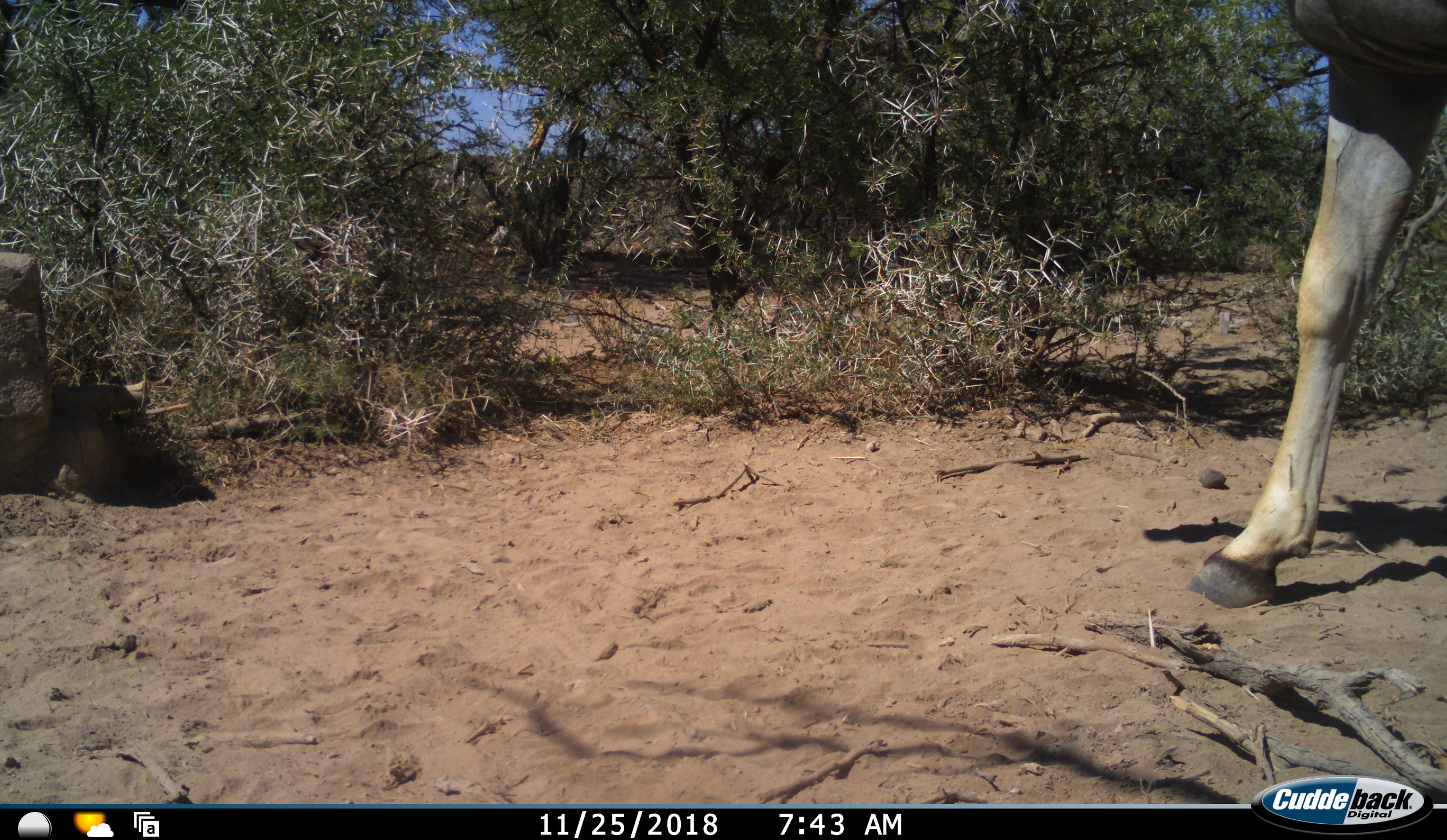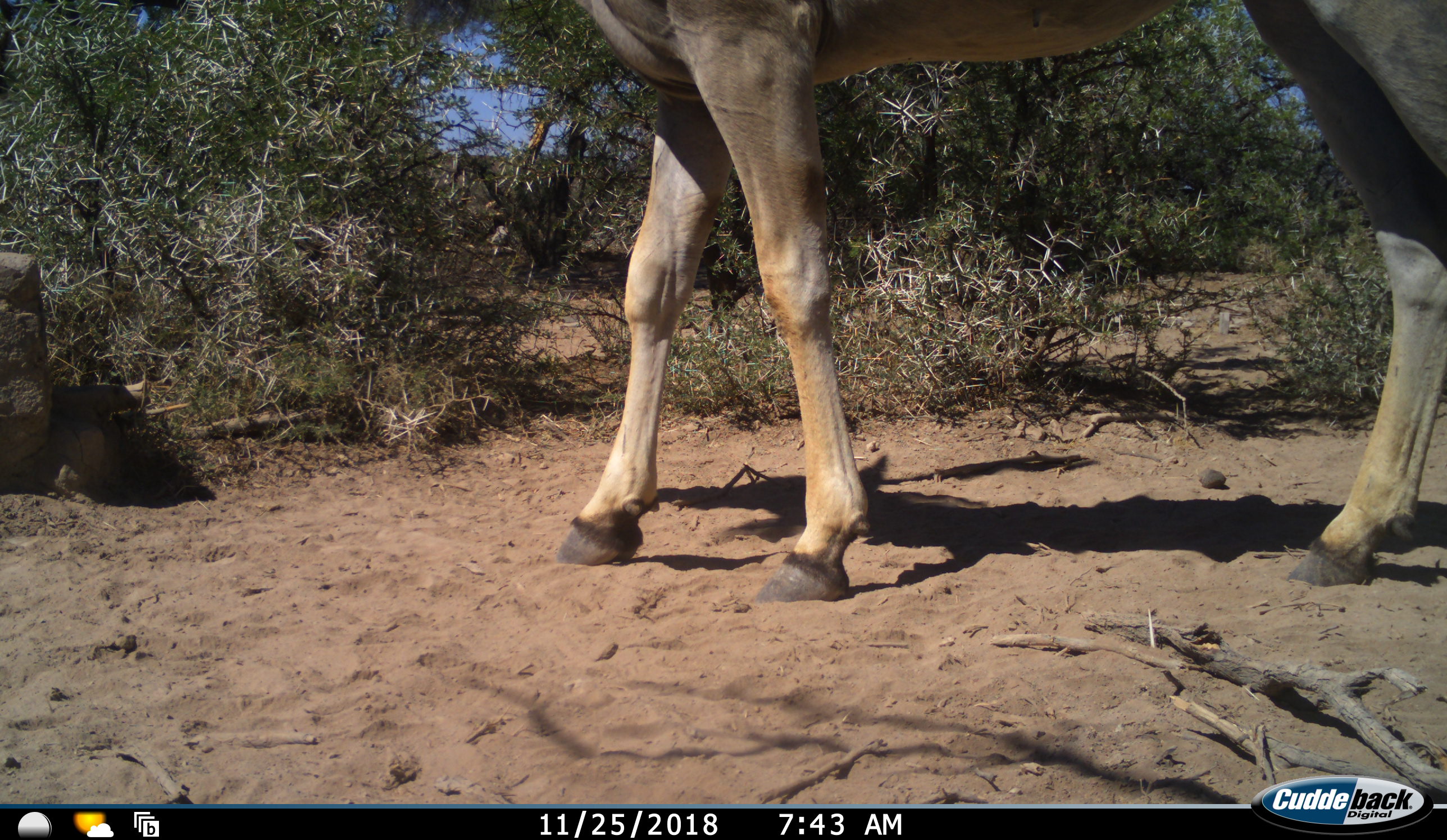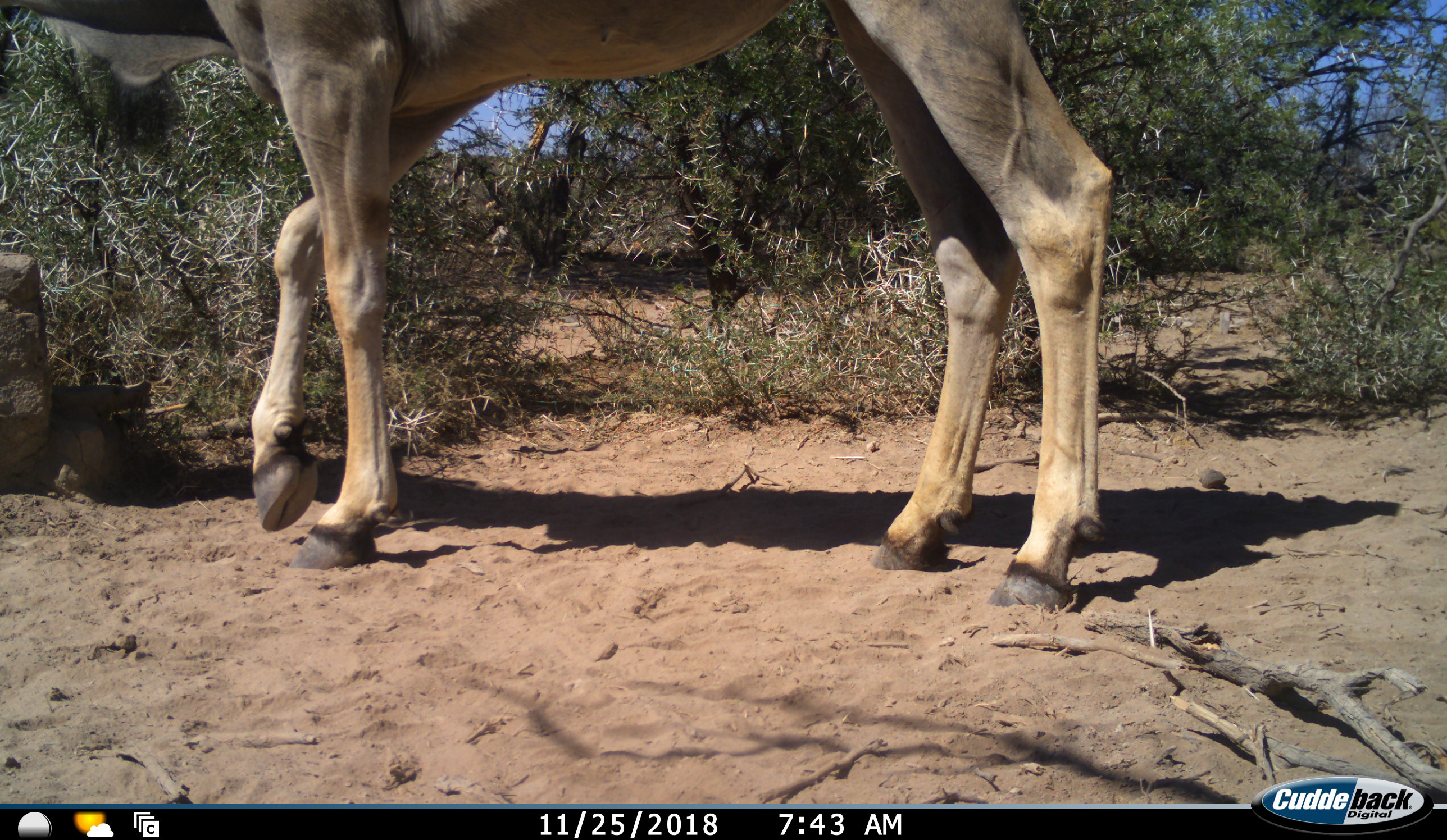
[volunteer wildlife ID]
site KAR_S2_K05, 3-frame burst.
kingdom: Animalia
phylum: Chordata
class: Mammalia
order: Artiodactyla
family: Bovidae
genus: Tragelaphus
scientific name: Tragelaphus oryx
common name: eland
Eland (Tragelaphus oryx), count 1. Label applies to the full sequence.